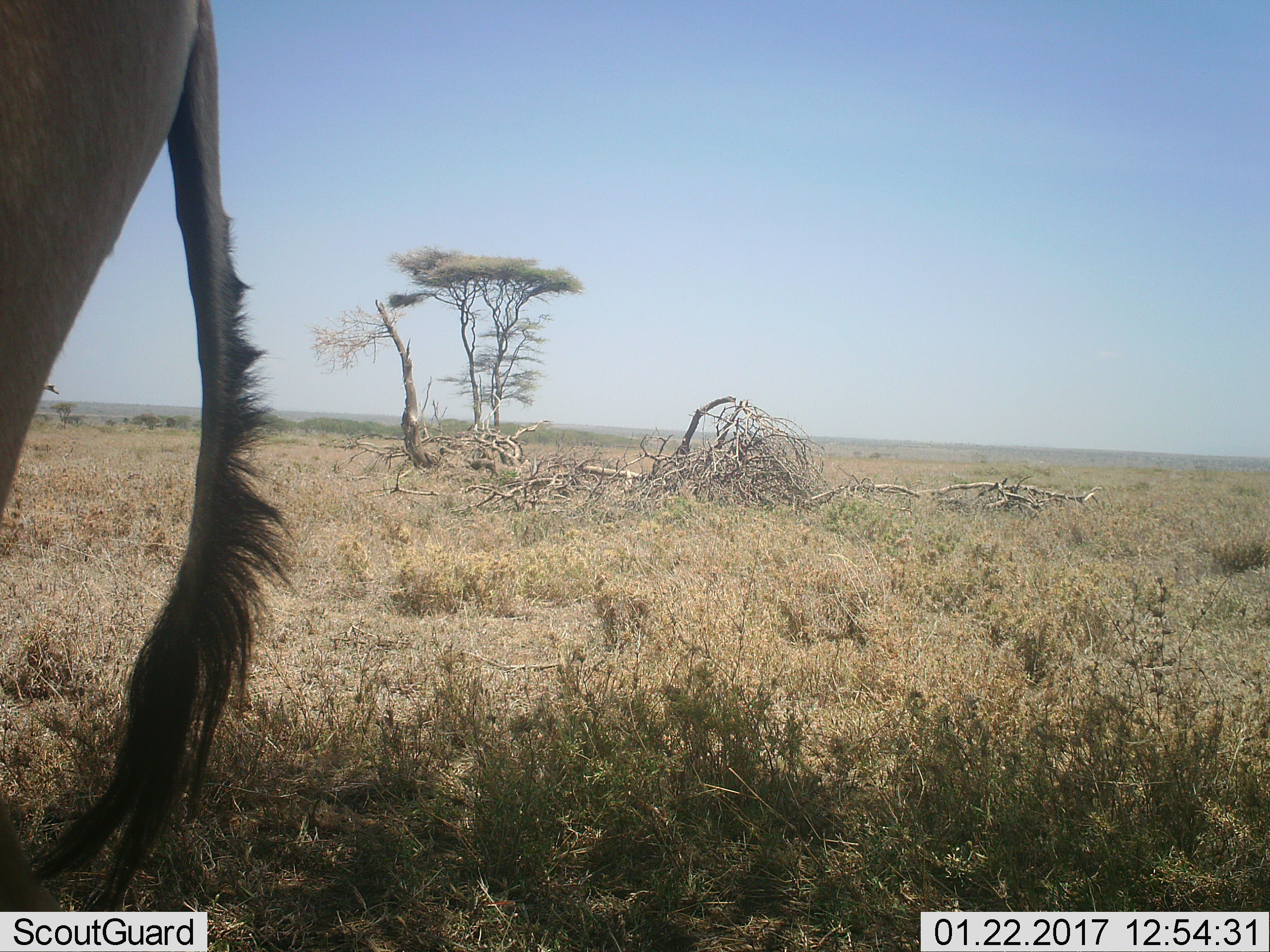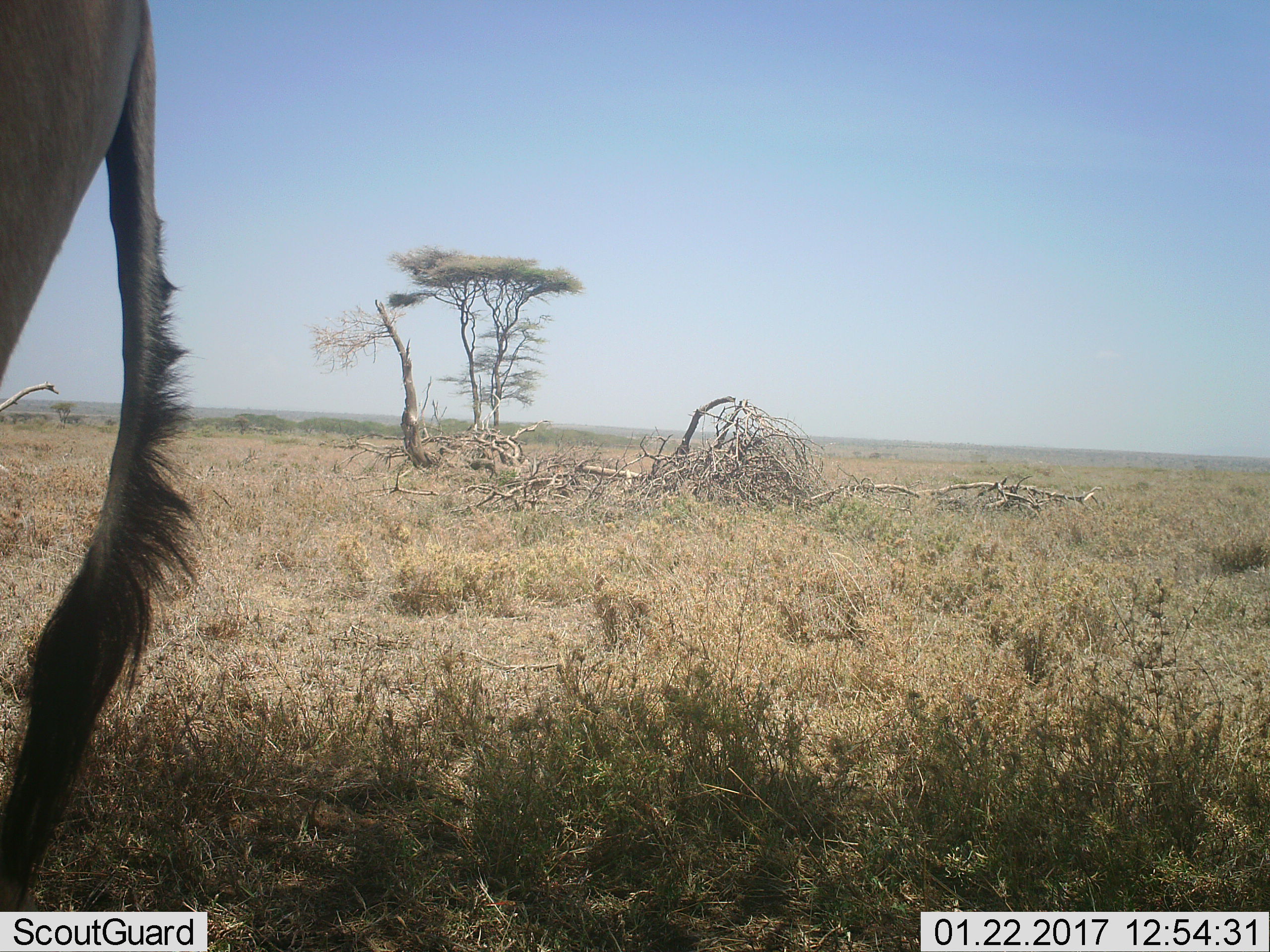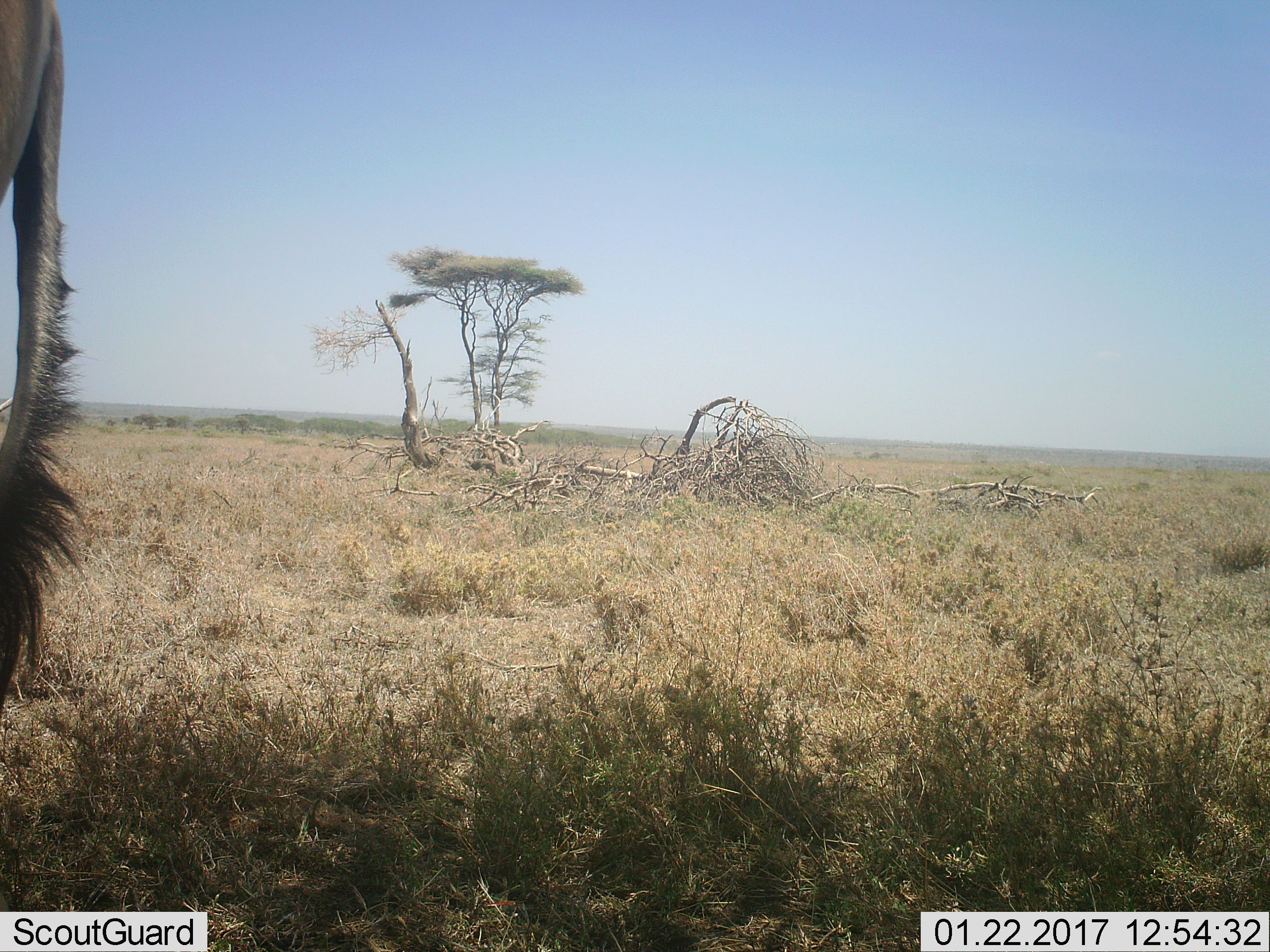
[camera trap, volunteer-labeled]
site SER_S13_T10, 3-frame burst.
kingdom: Animalia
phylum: Chordata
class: Mammalia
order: Artiodactyla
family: Bovidae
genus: Connochaetes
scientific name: Connochaetes taurinus taurinus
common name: blue wildebeest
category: wildebeestblue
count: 1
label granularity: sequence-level